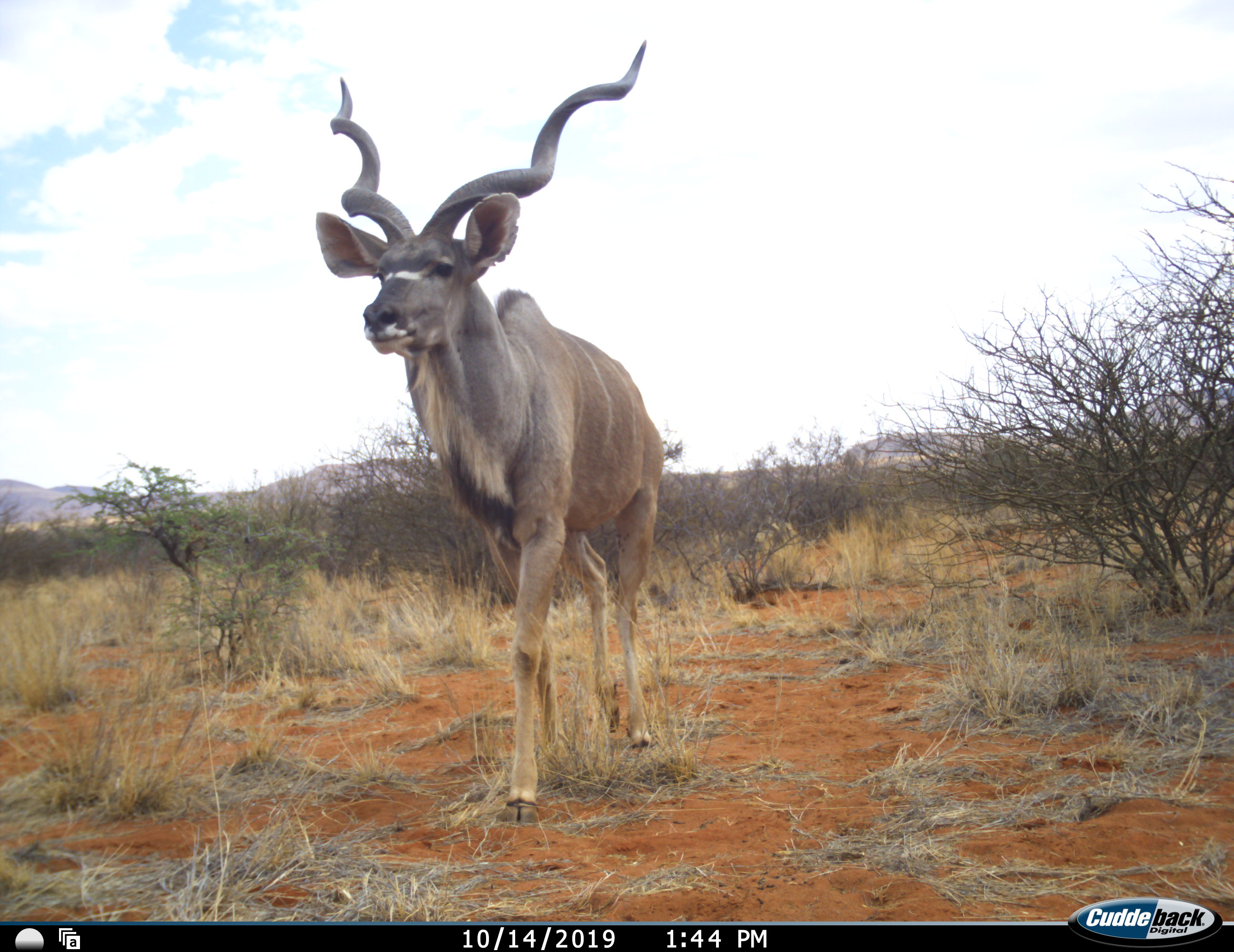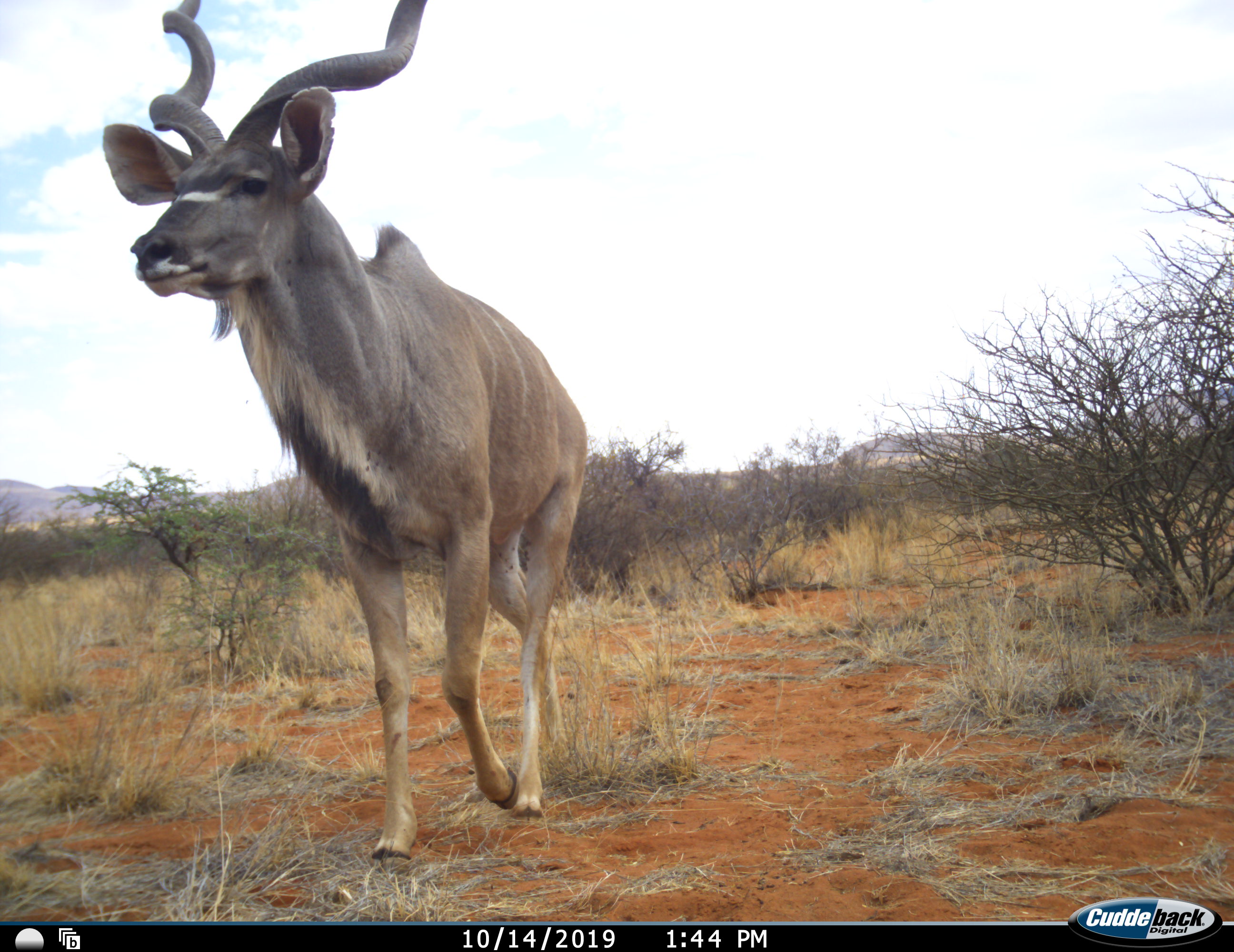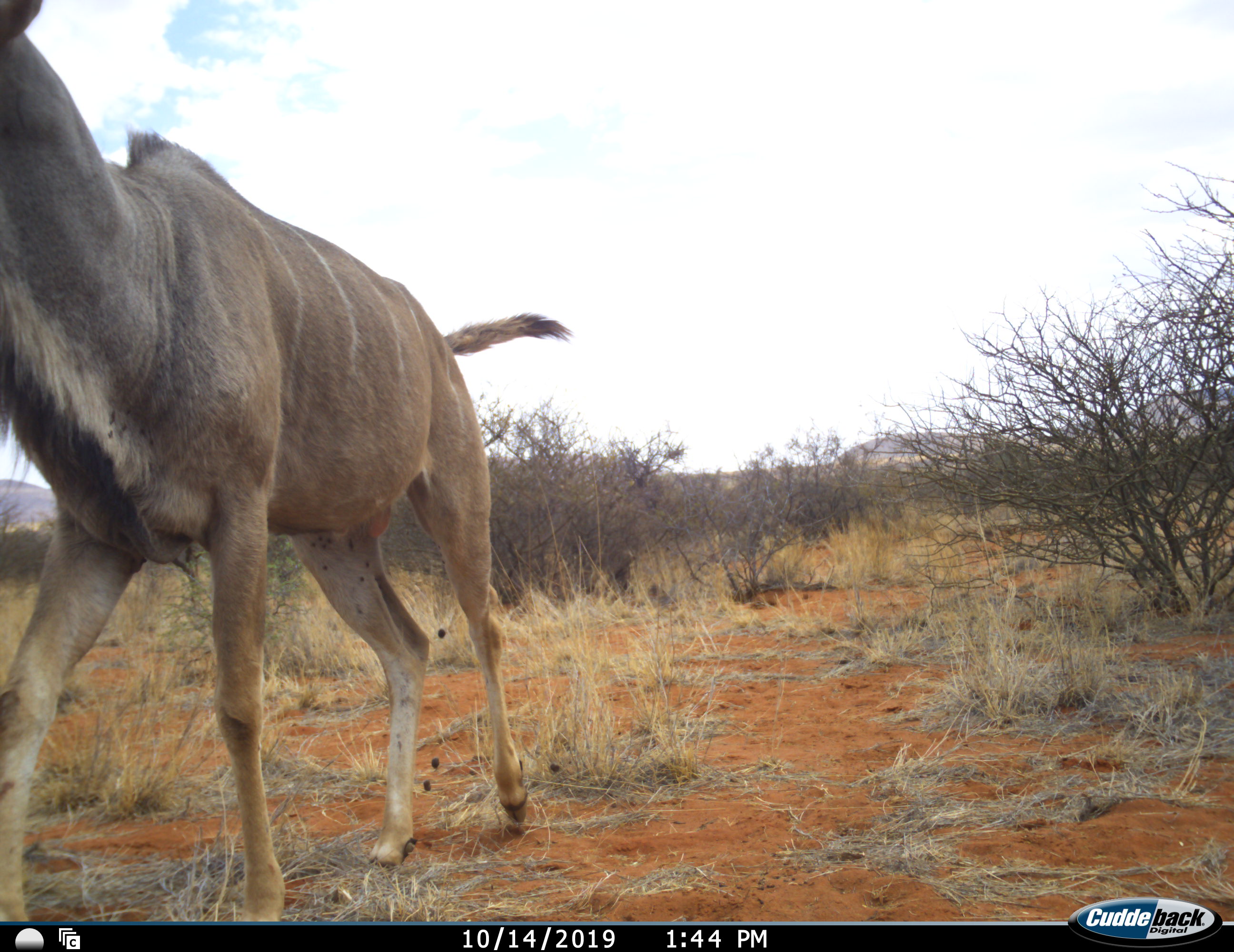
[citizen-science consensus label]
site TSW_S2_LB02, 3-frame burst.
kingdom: Animalia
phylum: Chordata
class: Mammalia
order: Artiodactyla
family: Bovidae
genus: Tragelaphus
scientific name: Tragelaphus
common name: kudu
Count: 1.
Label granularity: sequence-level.